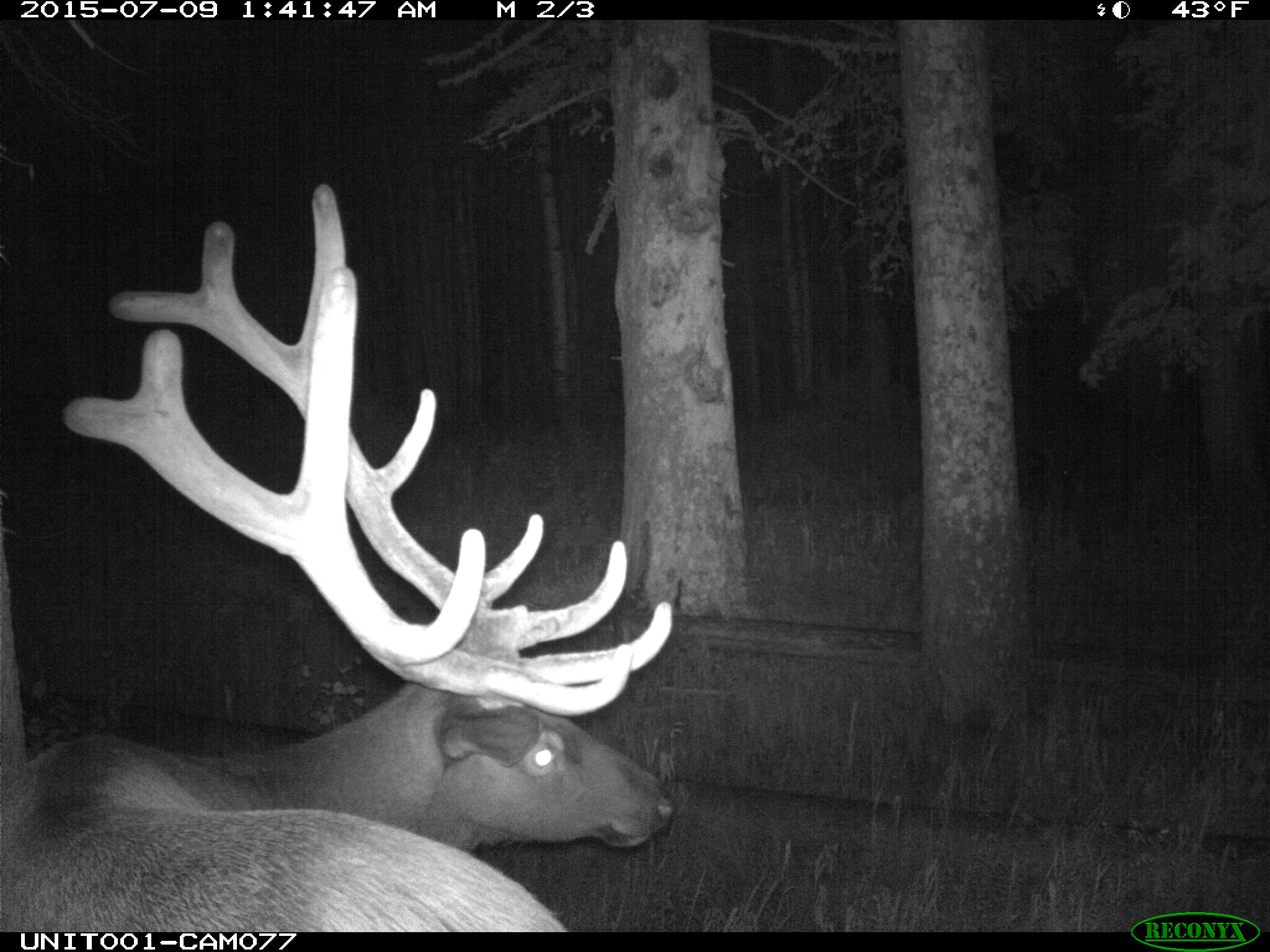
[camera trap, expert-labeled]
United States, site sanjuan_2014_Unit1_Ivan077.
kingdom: Animalia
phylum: Chordata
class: Mammalia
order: Artiodactyla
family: Cervidae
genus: Cervus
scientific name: Cervus elaphus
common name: red deer